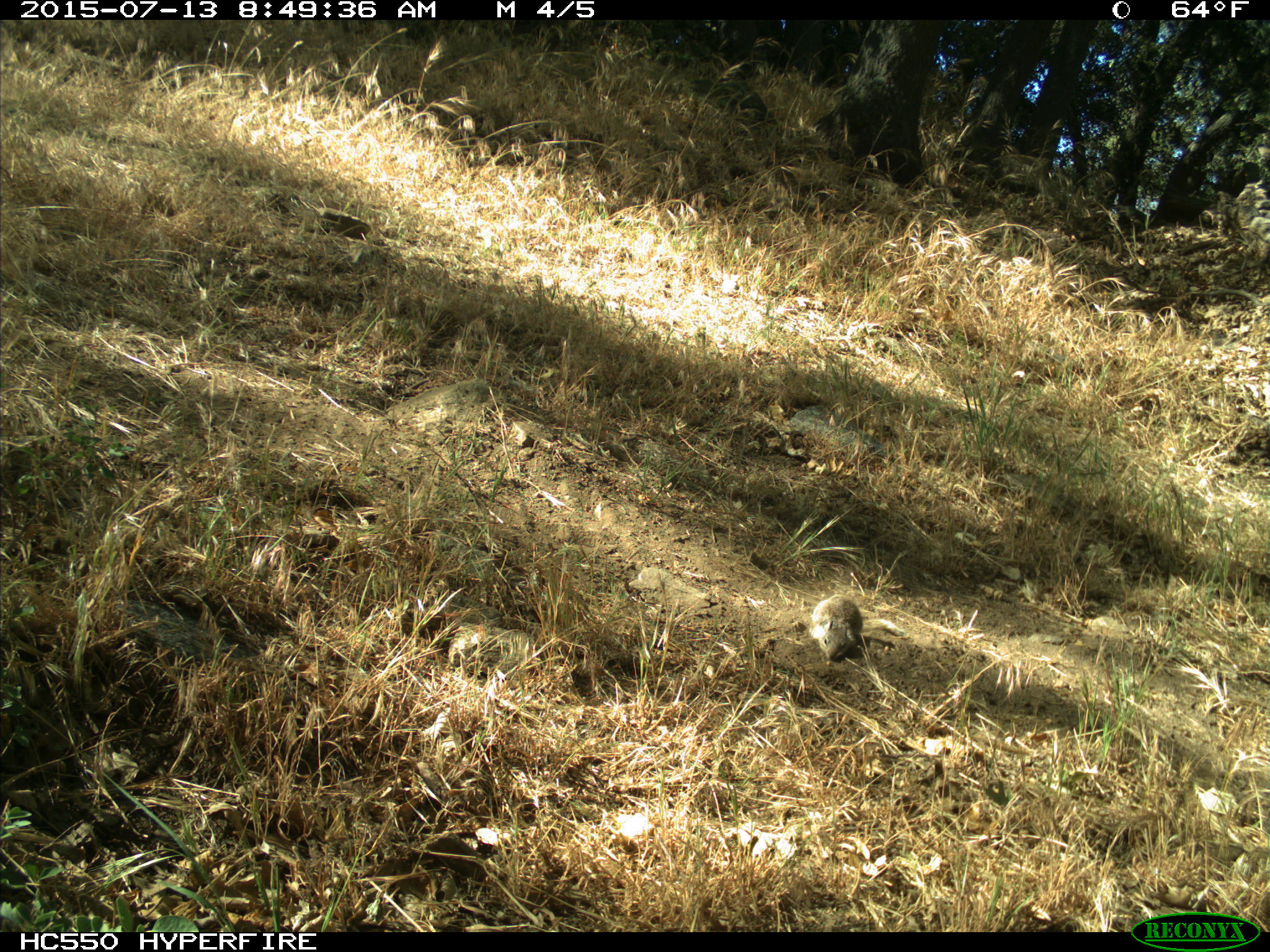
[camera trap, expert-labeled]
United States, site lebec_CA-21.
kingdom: Animalia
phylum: Chordata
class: Mammalia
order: Rodentia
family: Sciuridae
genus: Otospermophilus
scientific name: Otospermophilus beecheyi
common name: california ground squirrel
Otospermophilus beecheyi (california ground squirrel).